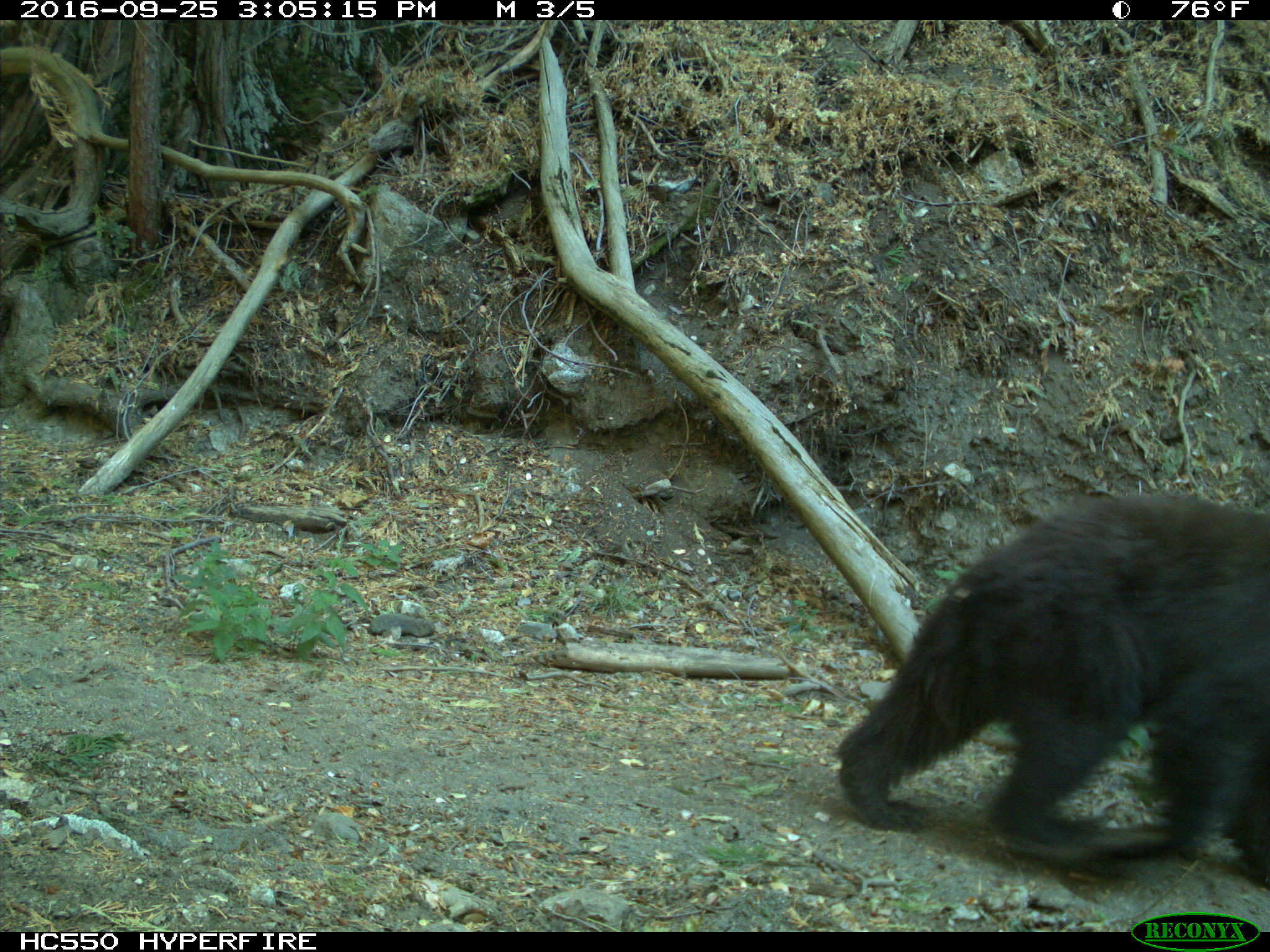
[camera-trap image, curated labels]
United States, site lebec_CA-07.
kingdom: Animalia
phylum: Chordata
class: Mammalia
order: Carnivora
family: Ursidae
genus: Ursus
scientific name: Ursus americanus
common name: american black bear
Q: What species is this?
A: Ursus americanus (american black bear).